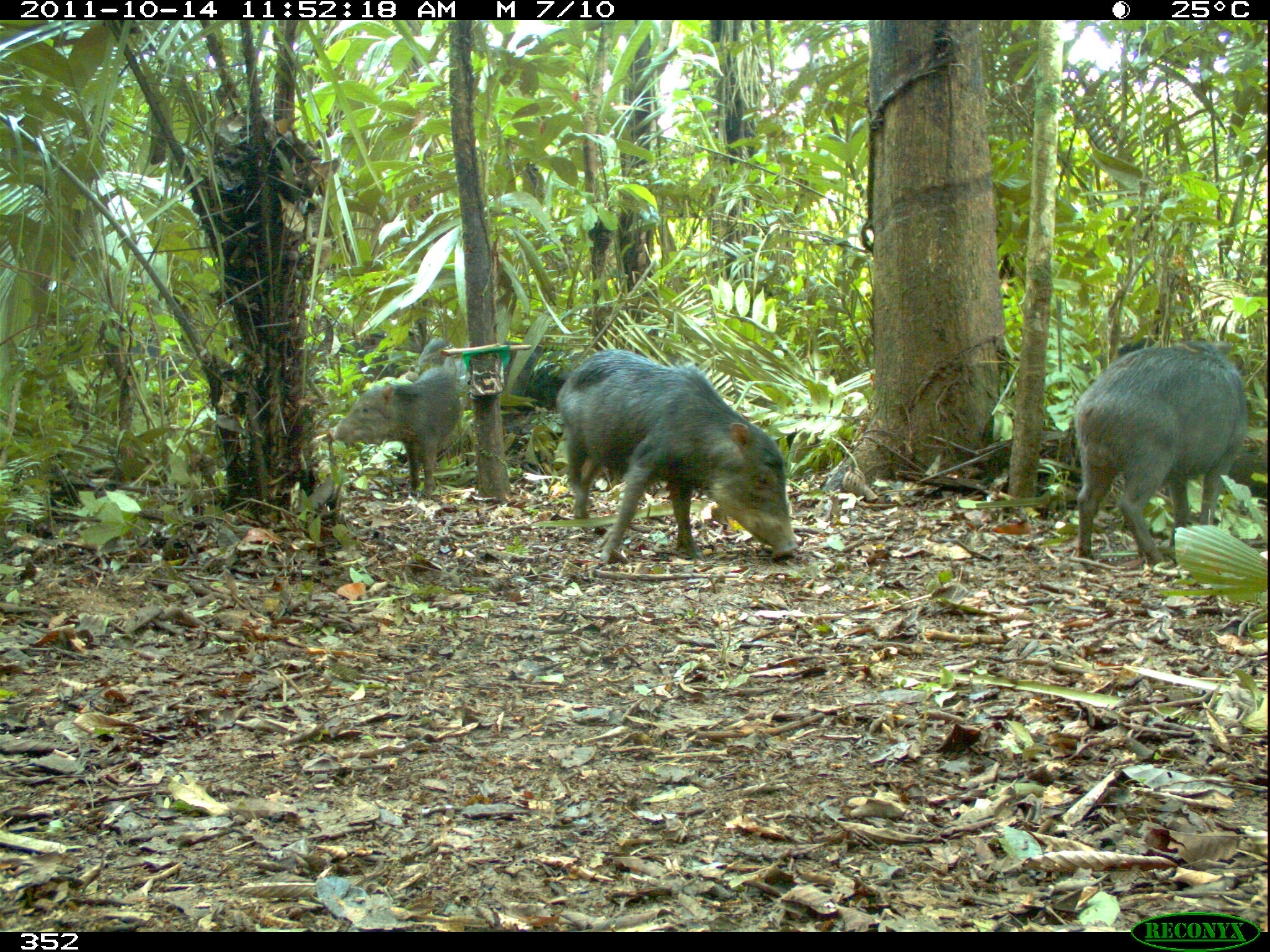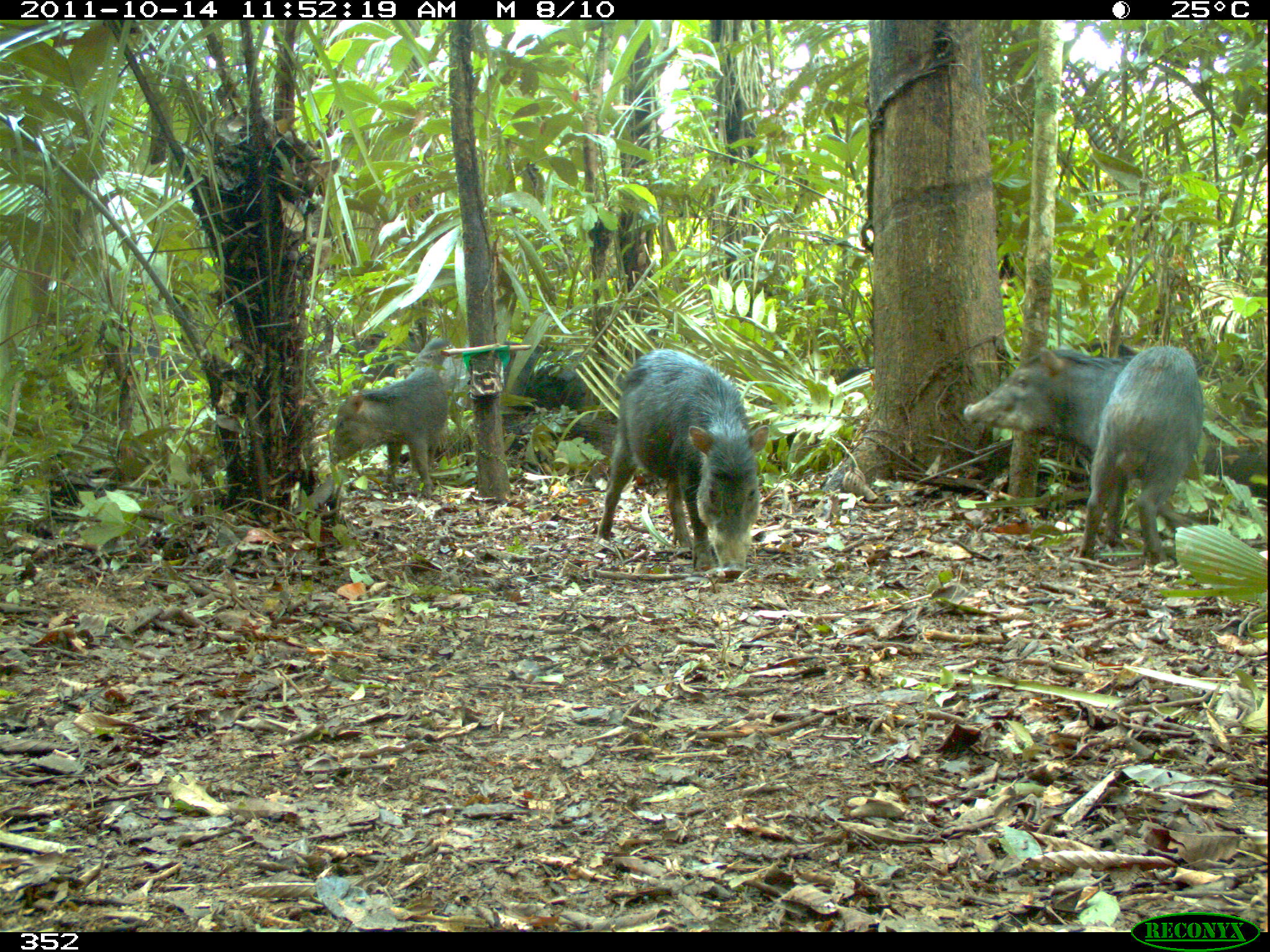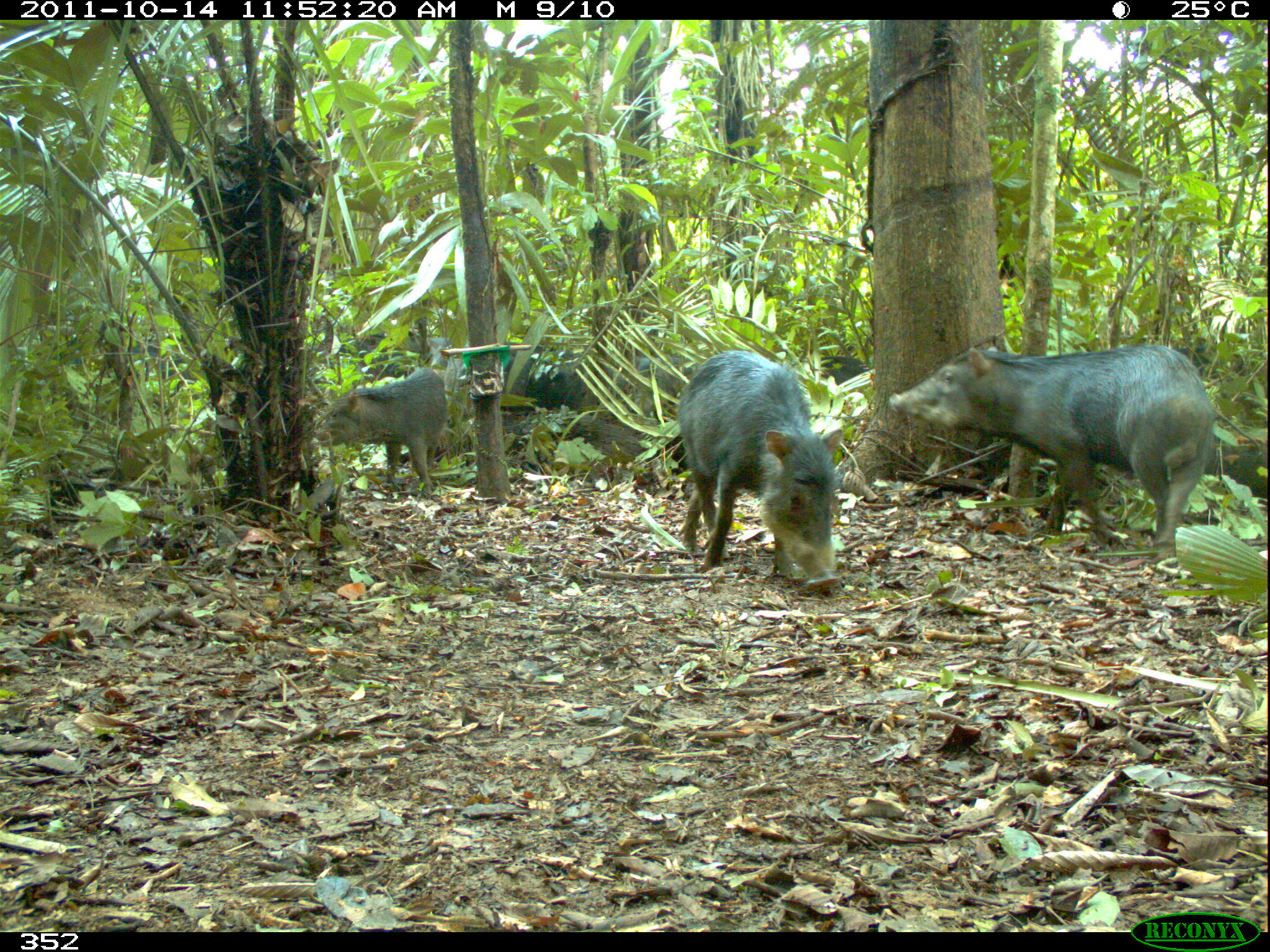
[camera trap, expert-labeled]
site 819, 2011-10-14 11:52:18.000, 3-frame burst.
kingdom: Animalia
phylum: Chordata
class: Mammalia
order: Artiodactyla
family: Tayassuidae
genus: Tayassu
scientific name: Tayassu pecari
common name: white-lipped peccary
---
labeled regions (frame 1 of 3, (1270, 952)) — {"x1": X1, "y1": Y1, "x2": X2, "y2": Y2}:
tayassu pecari: {"x1": 555, "y1": 347, "x2": 799, "y2": 567}; {"x1": 1072, "y1": 336, "x2": 1250, "y2": 572}; {"x1": 327, "y1": 366, "x2": 462, "y2": 499}; {"x1": 416, "y1": 337, "x2": 570, "y2": 418}; {"x1": 1080, "y1": 335, "x2": 1159, "y2": 374}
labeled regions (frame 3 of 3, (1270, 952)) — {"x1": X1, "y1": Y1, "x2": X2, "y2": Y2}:
tayassu pecari: {"x1": 888, "y1": 345, "x2": 1214, "y2": 561}; {"x1": 678, "y1": 349, "x2": 844, "y2": 593}; {"x1": 311, "y1": 366, "x2": 449, "y2": 500}; {"x1": 502, "y1": 344, "x2": 630, "y2": 414}; {"x1": 626, "y1": 353, "x2": 697, "y2": 415}; {"x1": 425, "y1": 336, "x2": 470, "y2": 400}; {"x1": 820, "y1": 355, "x2": 869, "y2": 382}